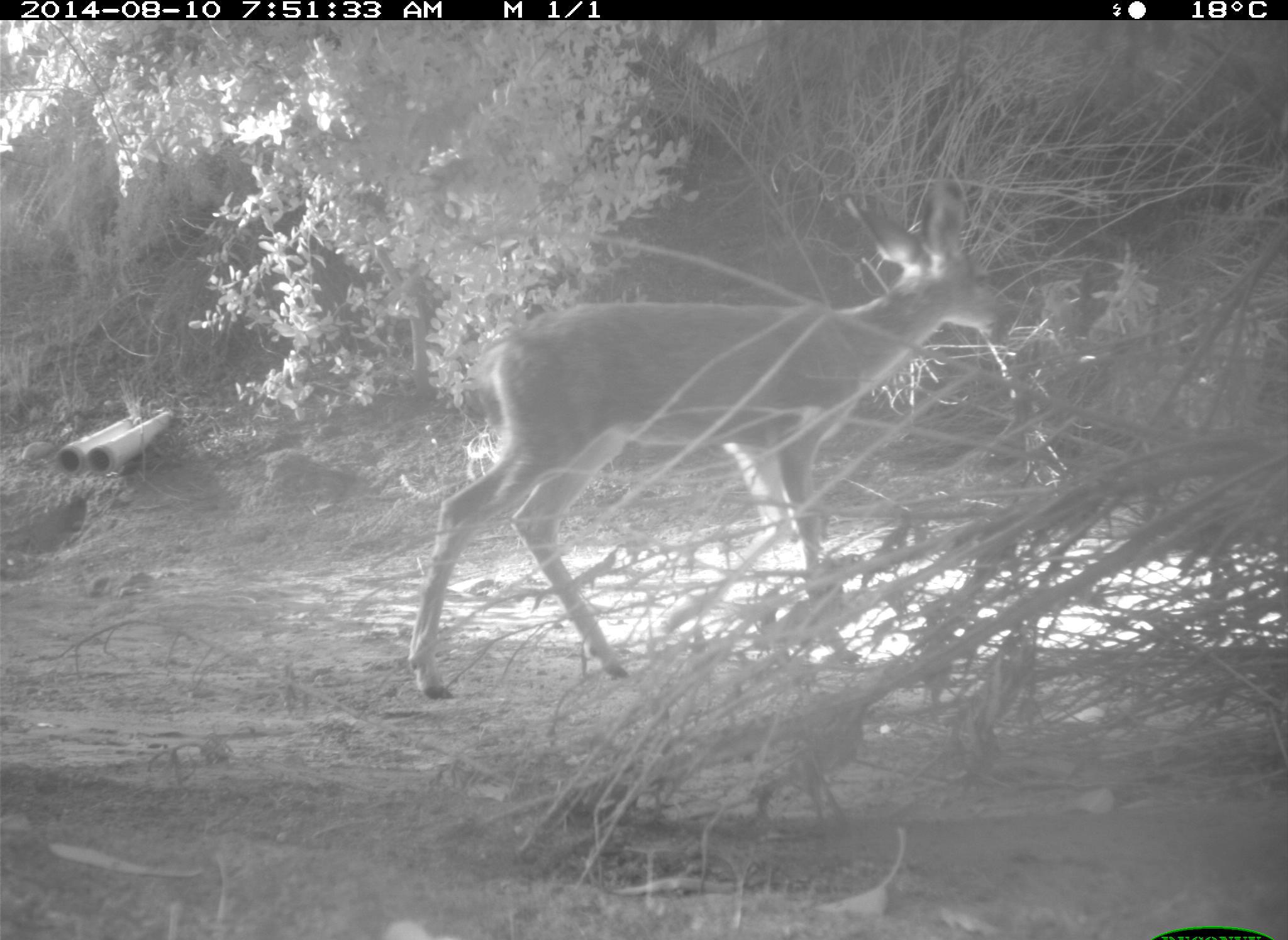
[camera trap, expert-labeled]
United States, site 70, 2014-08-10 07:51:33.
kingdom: Animalia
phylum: Chordata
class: Mammalia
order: Artiodactyla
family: Cervidae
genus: Odocoileus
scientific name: Odocoileus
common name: deer